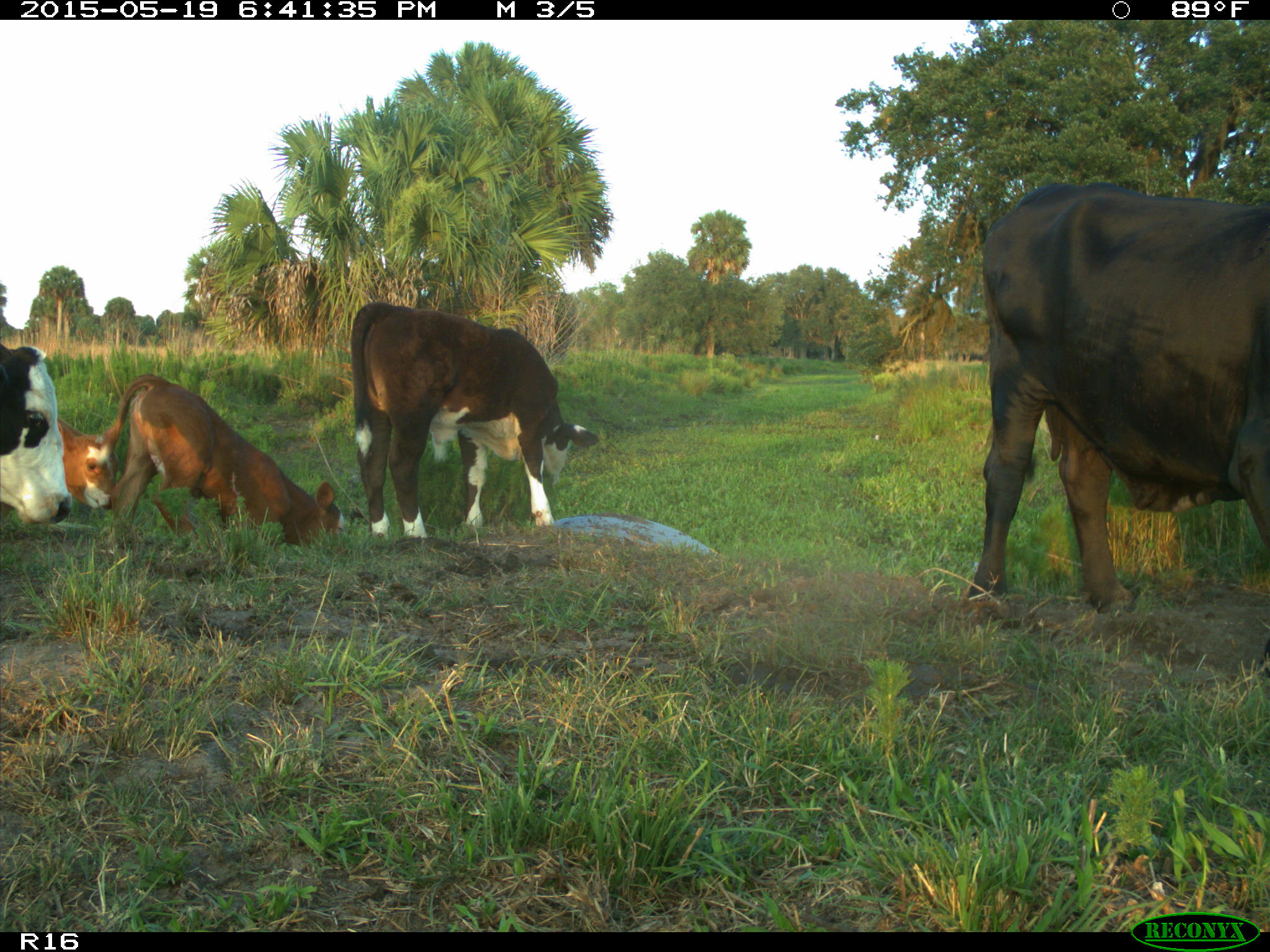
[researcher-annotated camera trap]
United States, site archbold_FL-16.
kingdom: Animalia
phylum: Chordata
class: Mammalia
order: Artiodactyla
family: Bovidae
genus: Bos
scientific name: Bos taurus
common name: domestic cow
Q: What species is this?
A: Bos taurus (domestic cow).